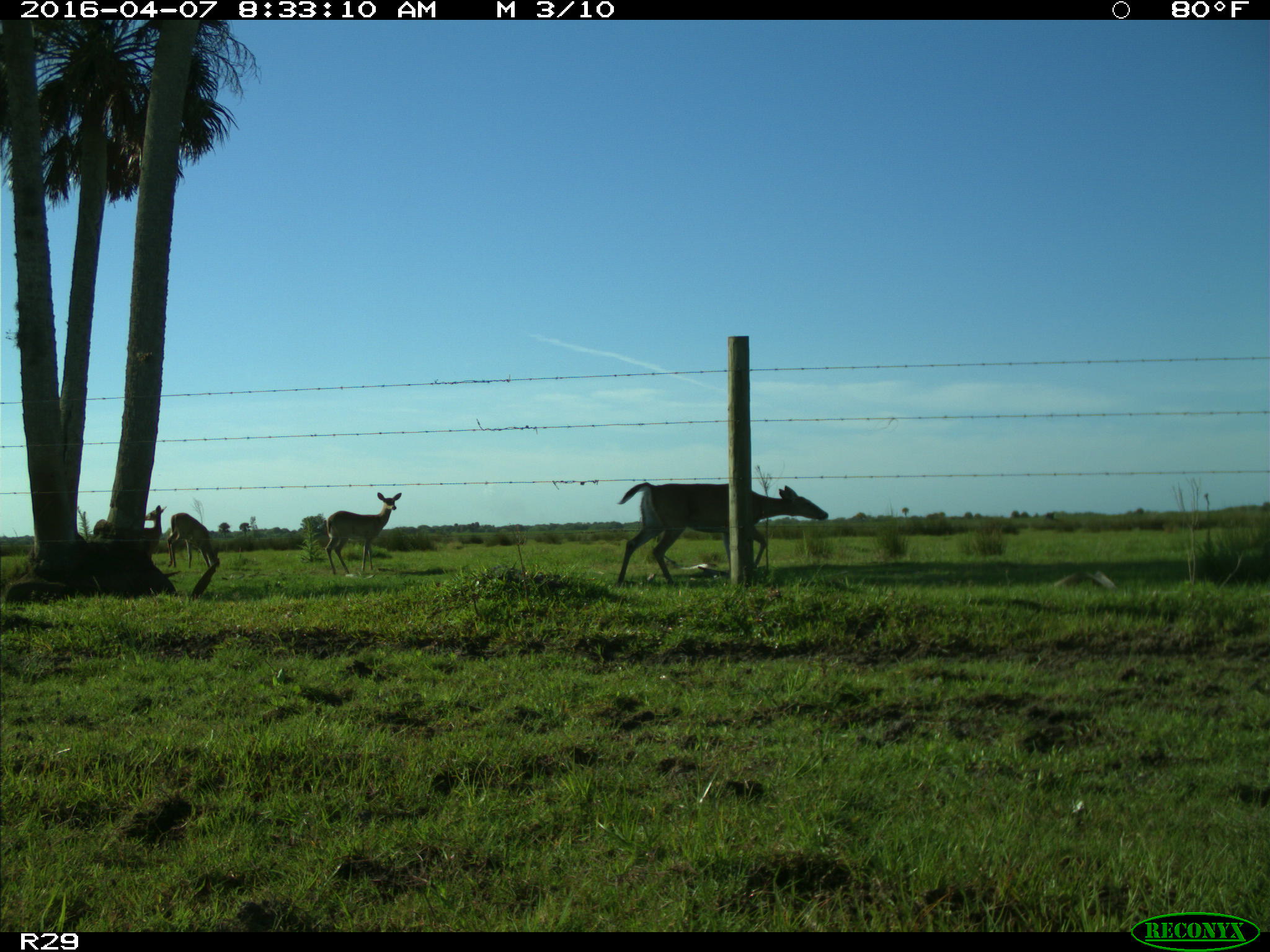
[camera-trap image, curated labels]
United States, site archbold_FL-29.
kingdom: Animalia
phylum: Chordata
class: Mammalia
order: Artiodactyla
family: Cervidae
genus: Odocoileus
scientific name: Odocoileus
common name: deer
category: unidentified deer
Unidentified deer (deer) (Odocoileus).